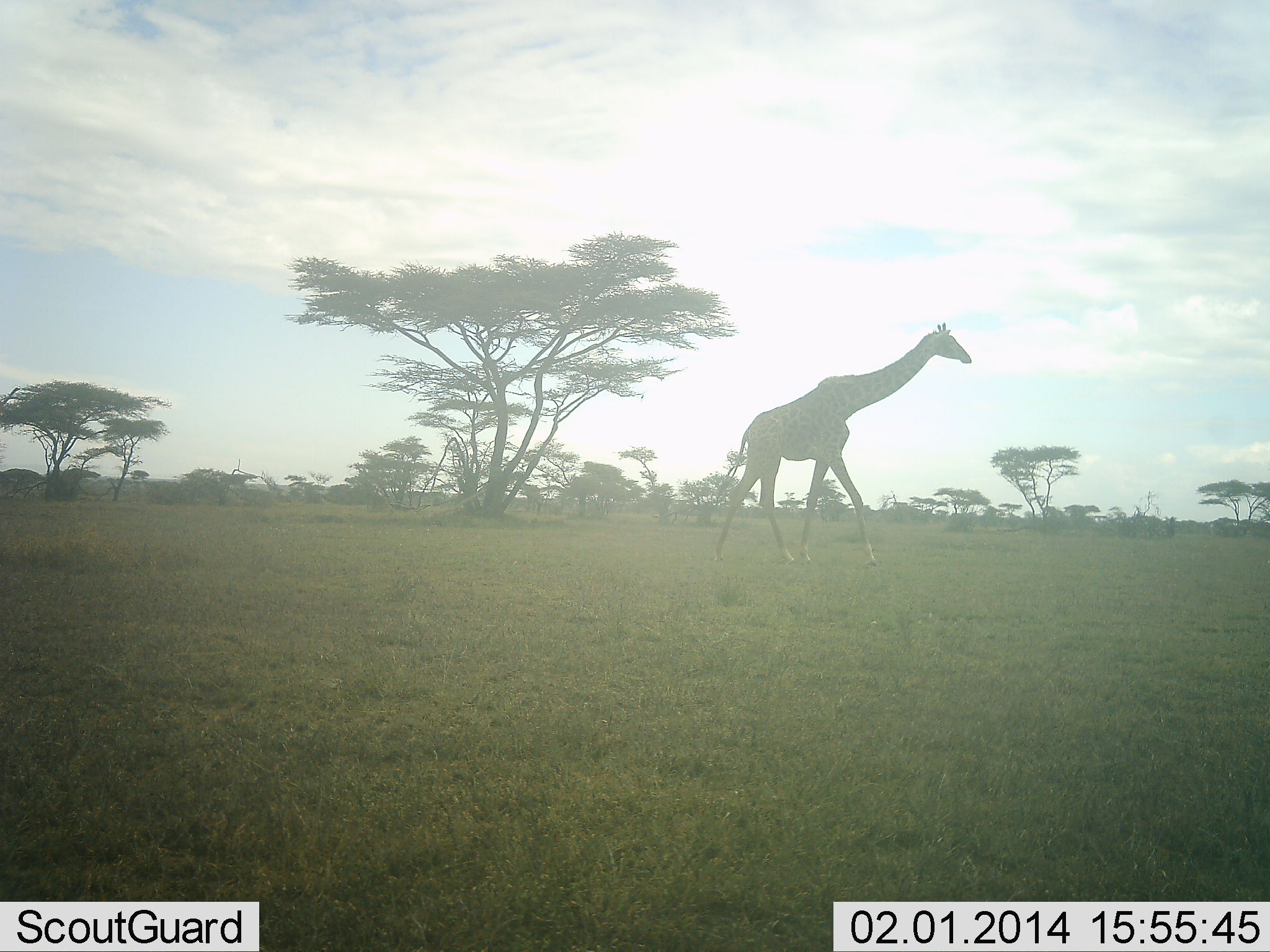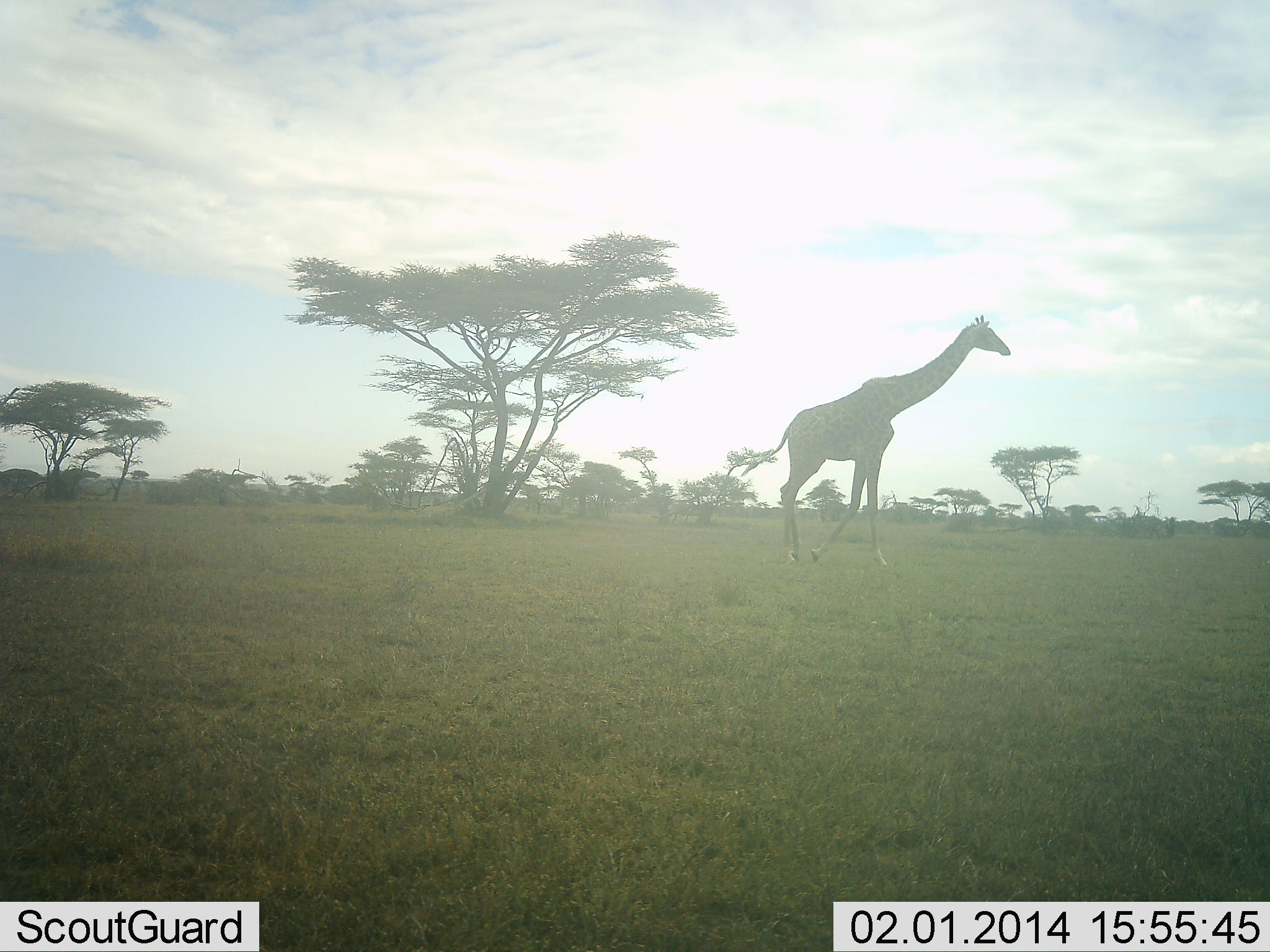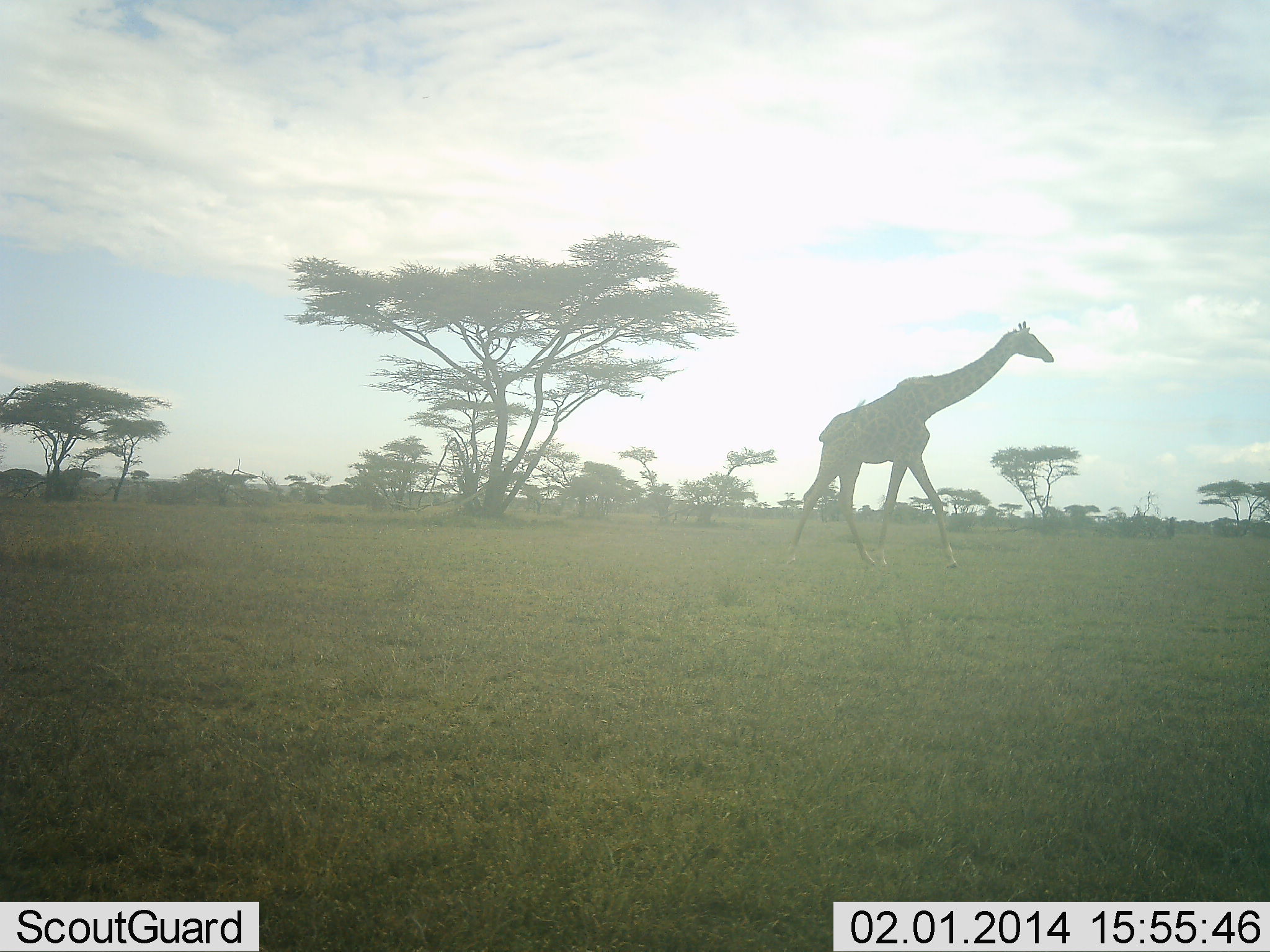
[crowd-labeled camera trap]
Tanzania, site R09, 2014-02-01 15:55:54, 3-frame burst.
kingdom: Animalia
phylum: Chordata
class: Mammalia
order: Artiodactyla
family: Giraffidae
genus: Giraffa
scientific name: Giraffa camelopardalis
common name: giraffe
Giraffe (Giraffa camelopardalis), count 1. Behavior (volunteer vote fractions): standing 9%, resting 0%, moving 91%, interacting 0%. Young present (vote fraction): 0%. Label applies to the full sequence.